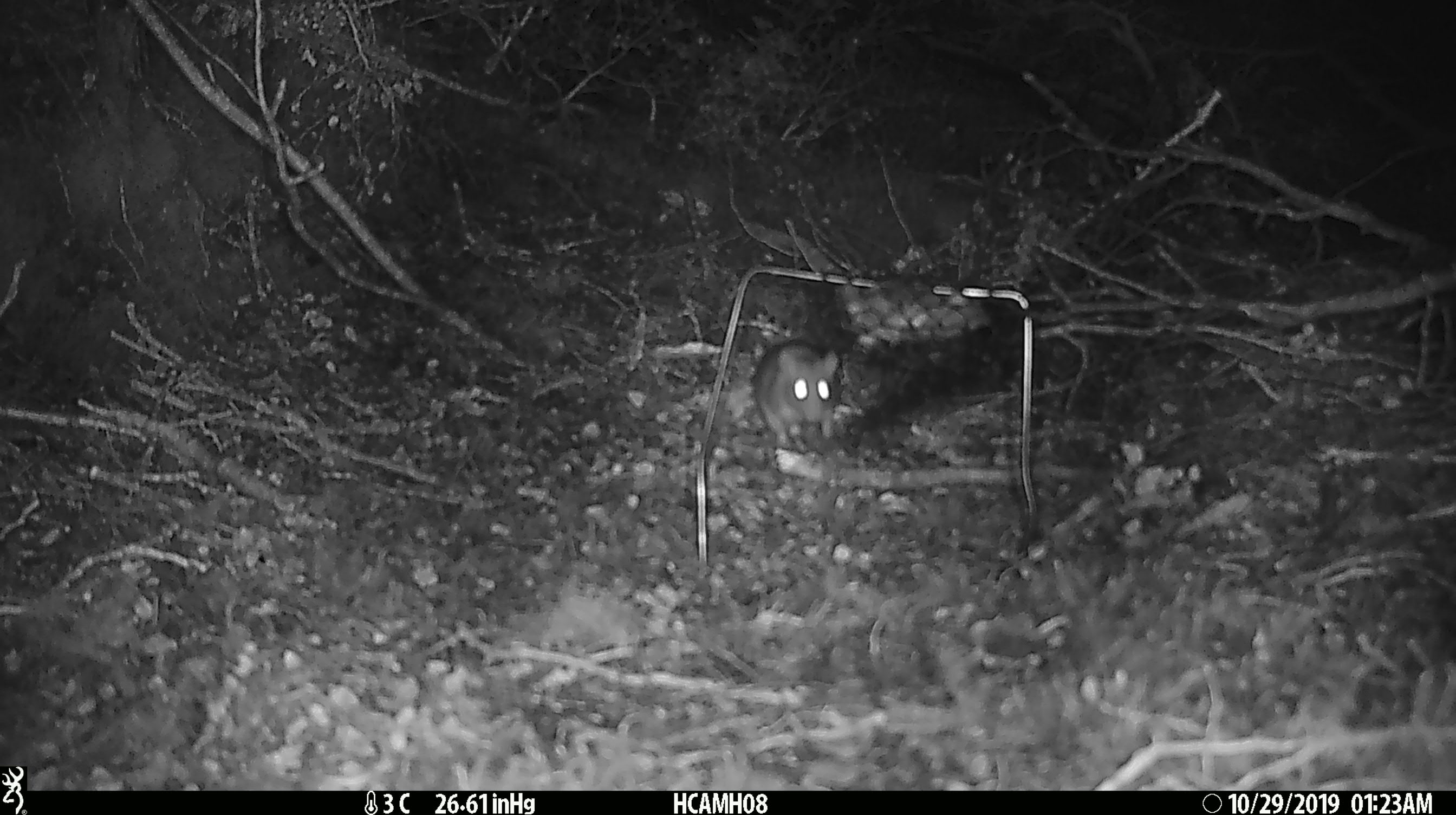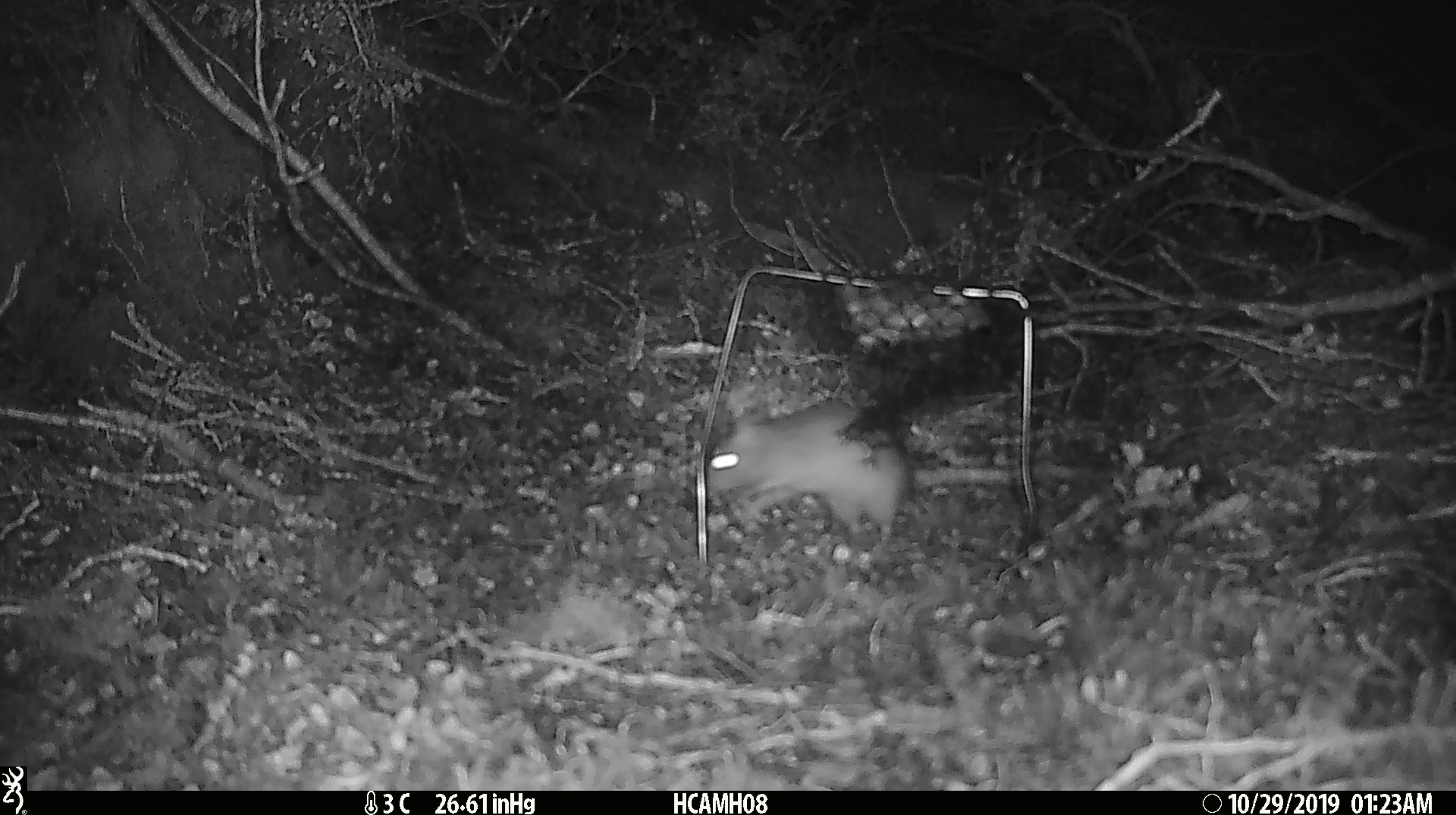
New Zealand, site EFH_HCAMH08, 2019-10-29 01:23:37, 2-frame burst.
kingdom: Animalia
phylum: Chordata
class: Mammalia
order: Rodentia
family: Muridae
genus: Rattus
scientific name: Rattus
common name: rat